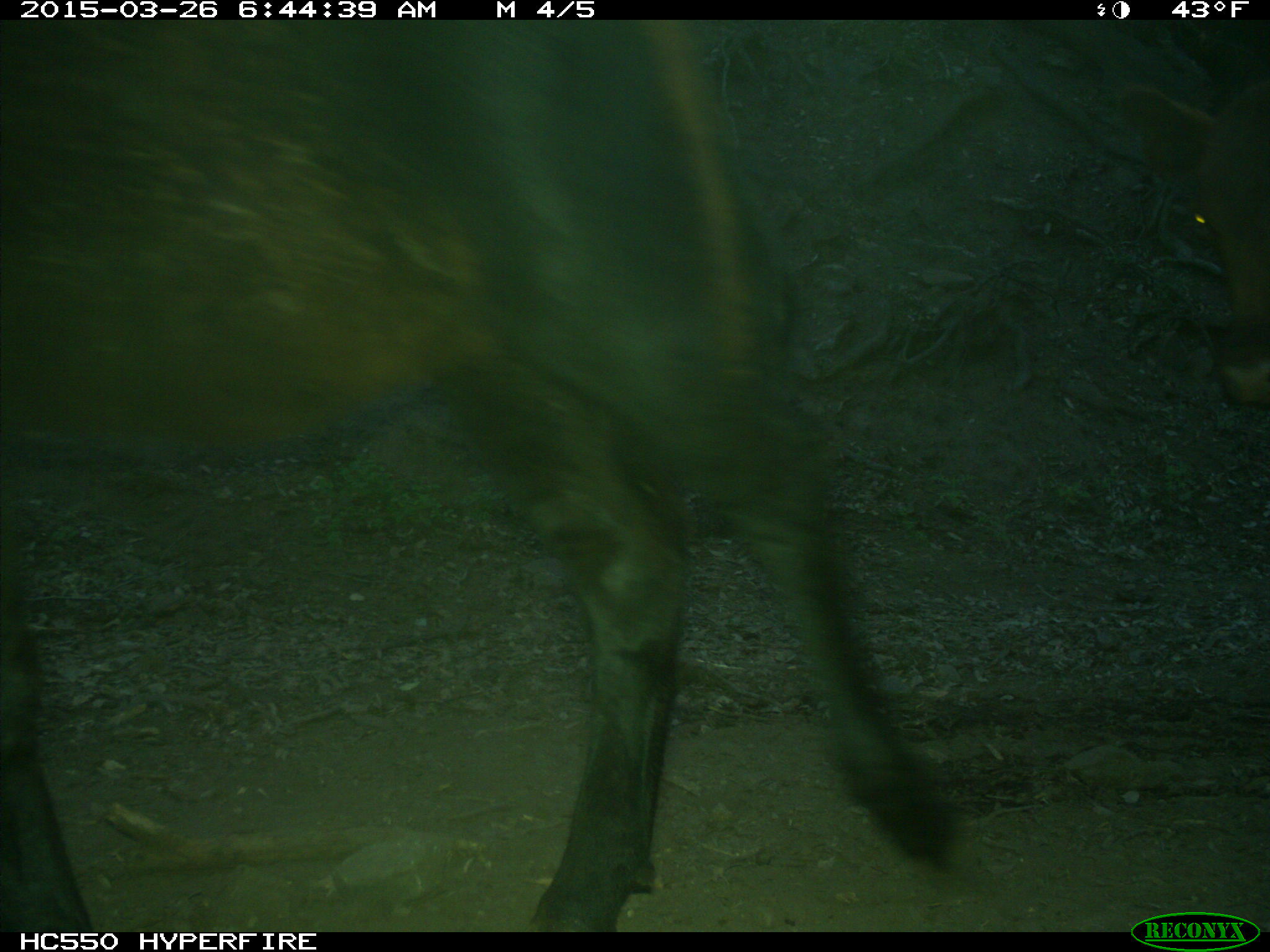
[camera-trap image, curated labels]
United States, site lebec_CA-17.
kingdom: Animalia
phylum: Chordata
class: Mammalia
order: Artiodactyla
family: Bovidae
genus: Bos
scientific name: Bos taurus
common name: domestic cow